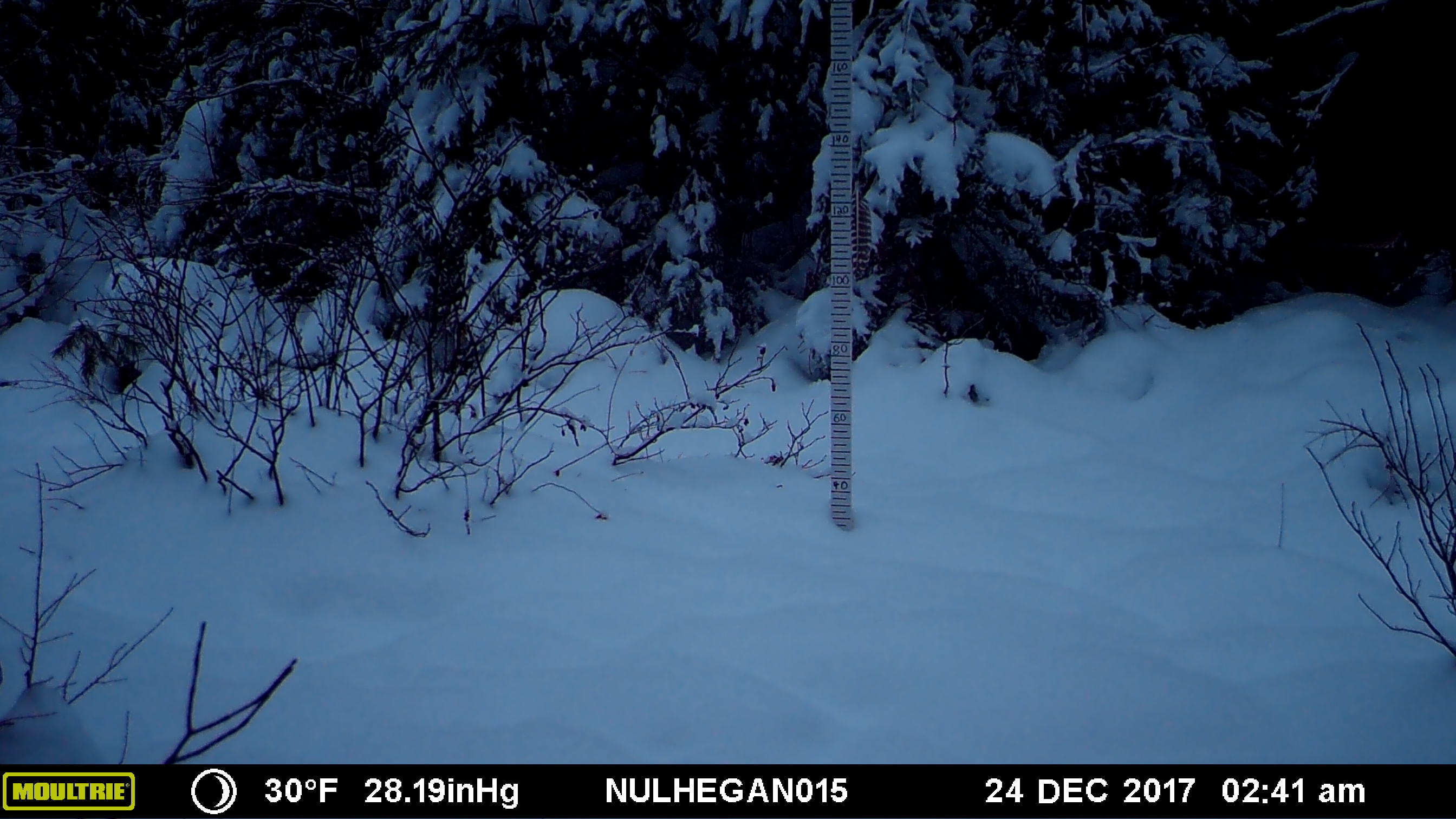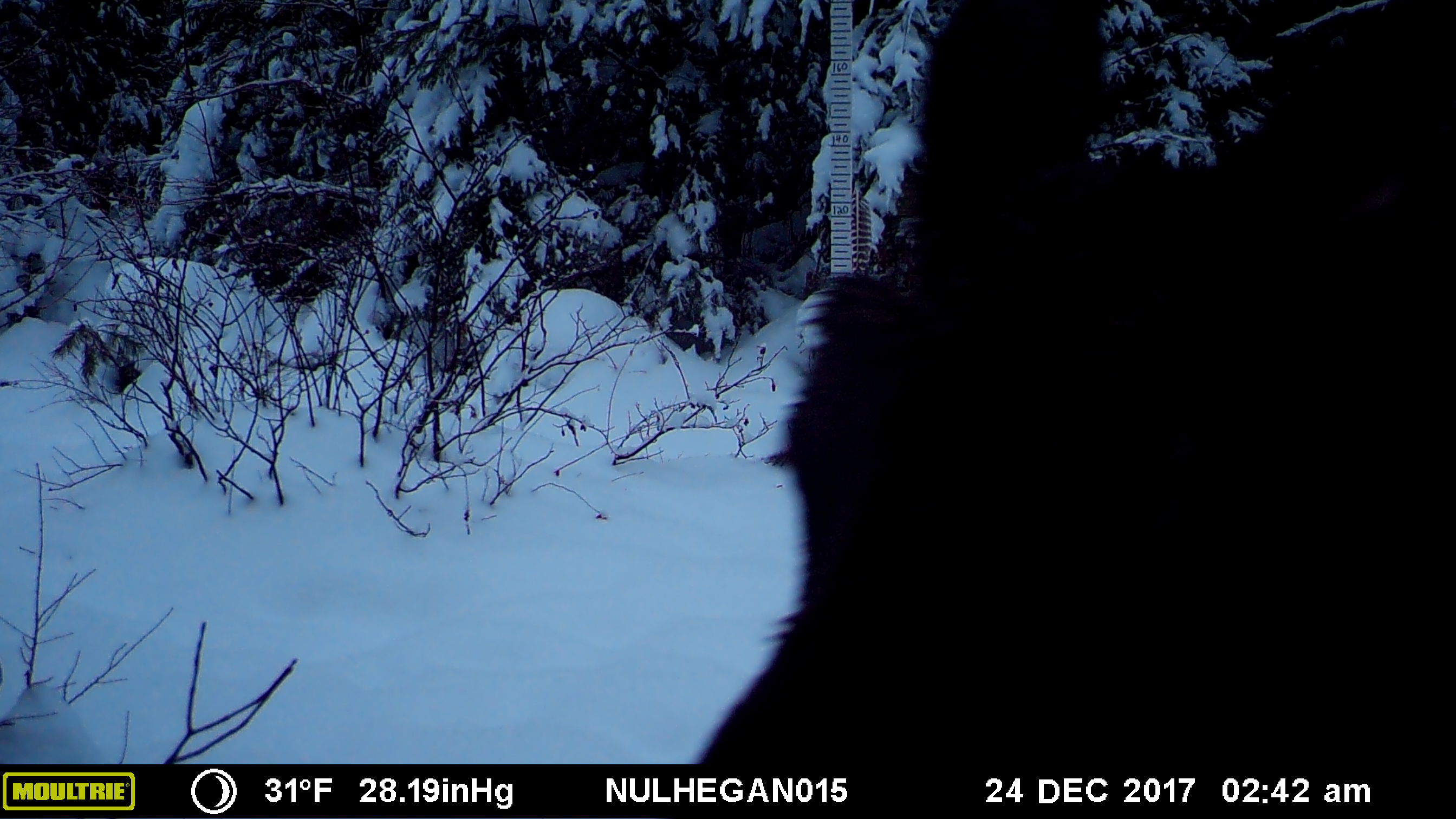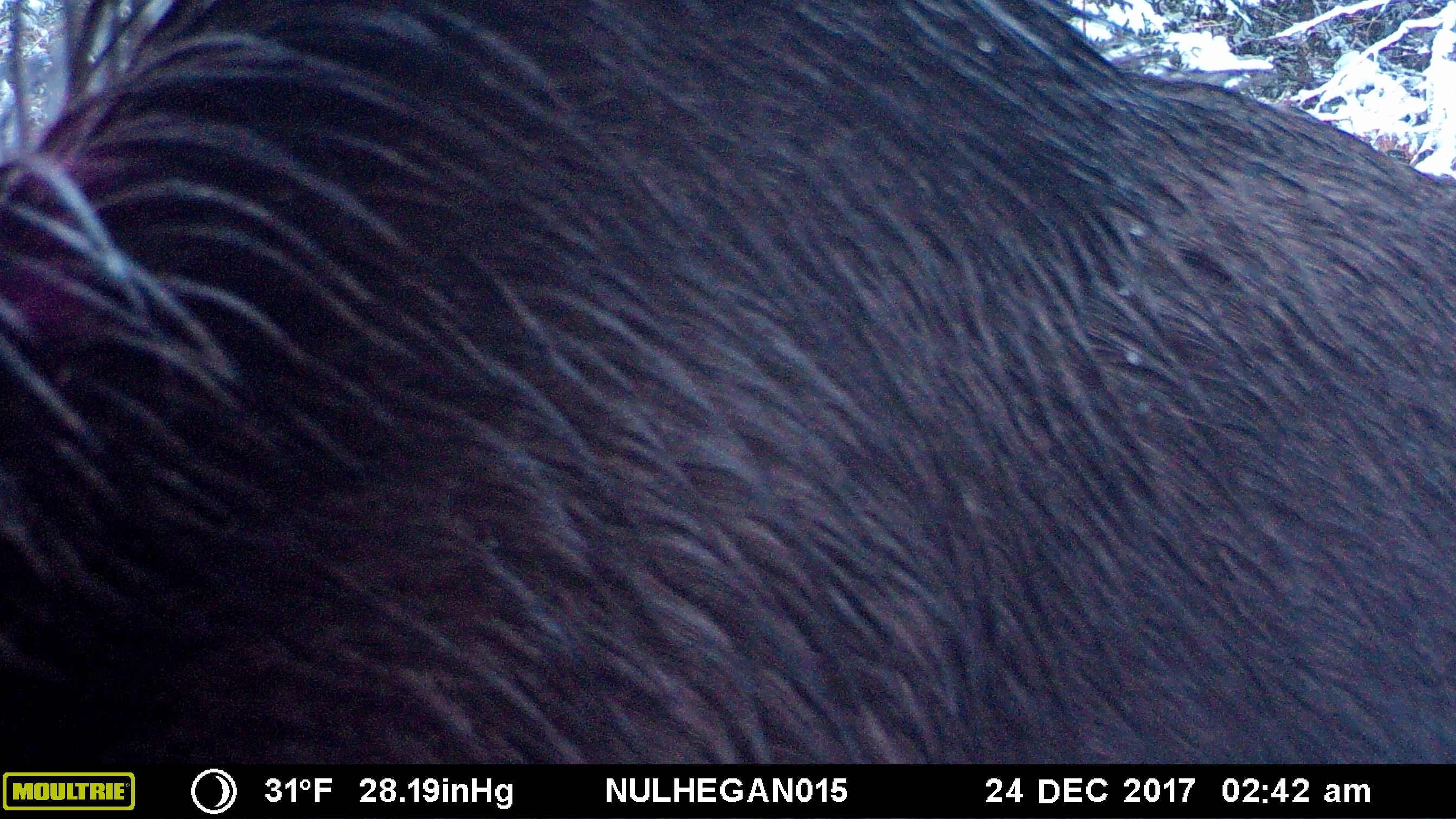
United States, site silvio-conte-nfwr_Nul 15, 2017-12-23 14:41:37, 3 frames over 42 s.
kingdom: Animalia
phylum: Chordata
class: Mammalia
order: Artiodactyla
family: Cervidae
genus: Alces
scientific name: Alces alces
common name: moose